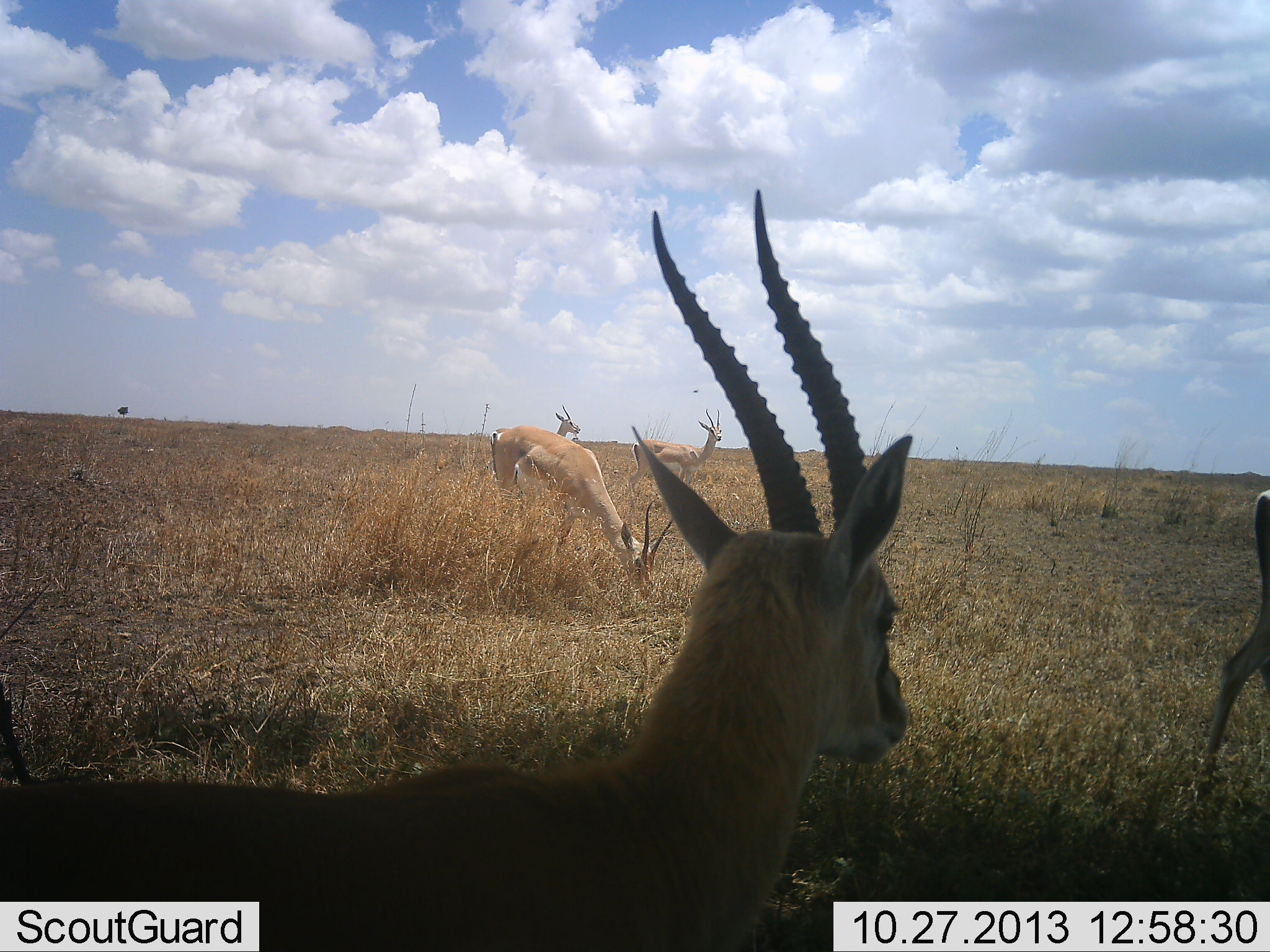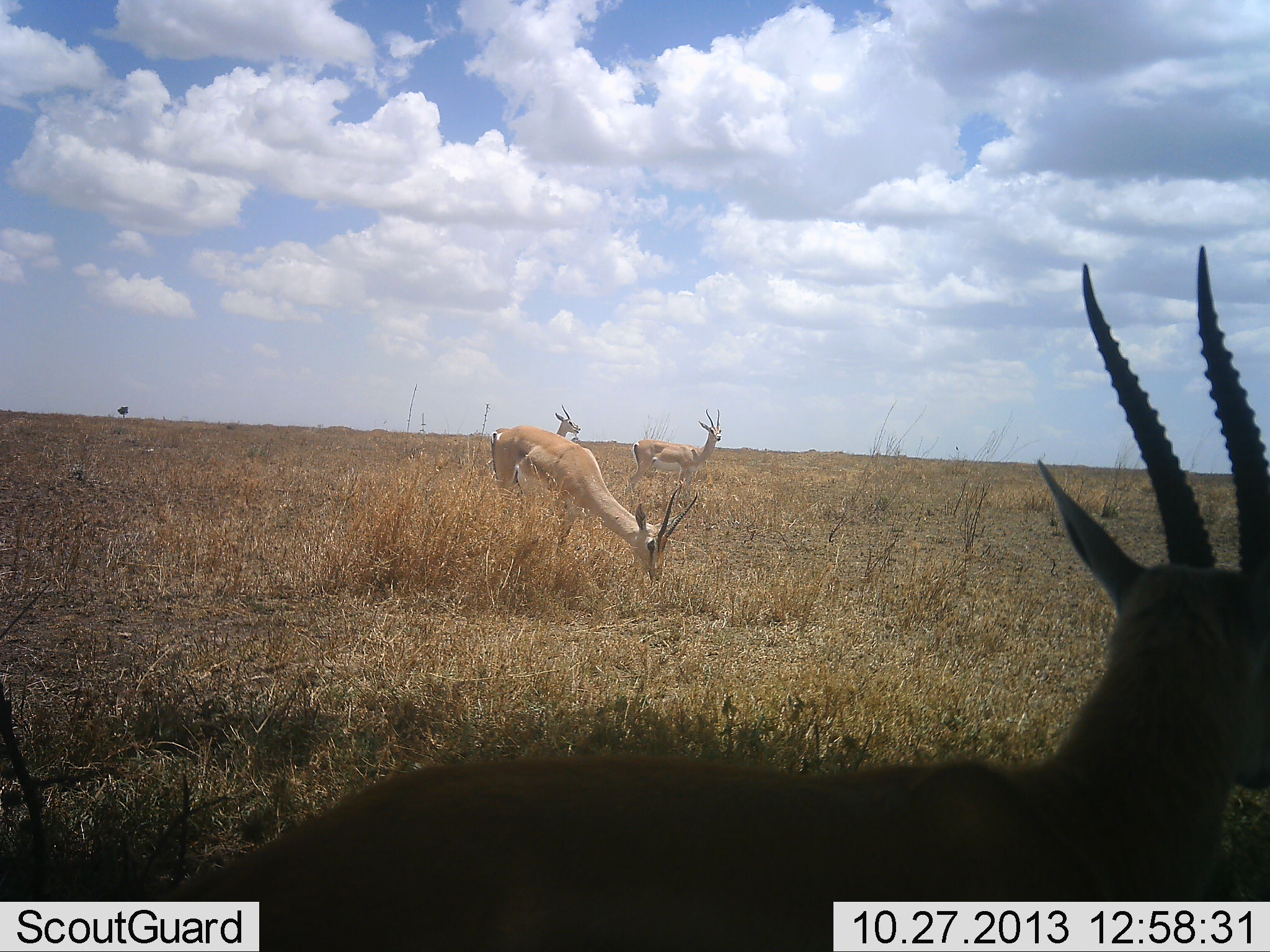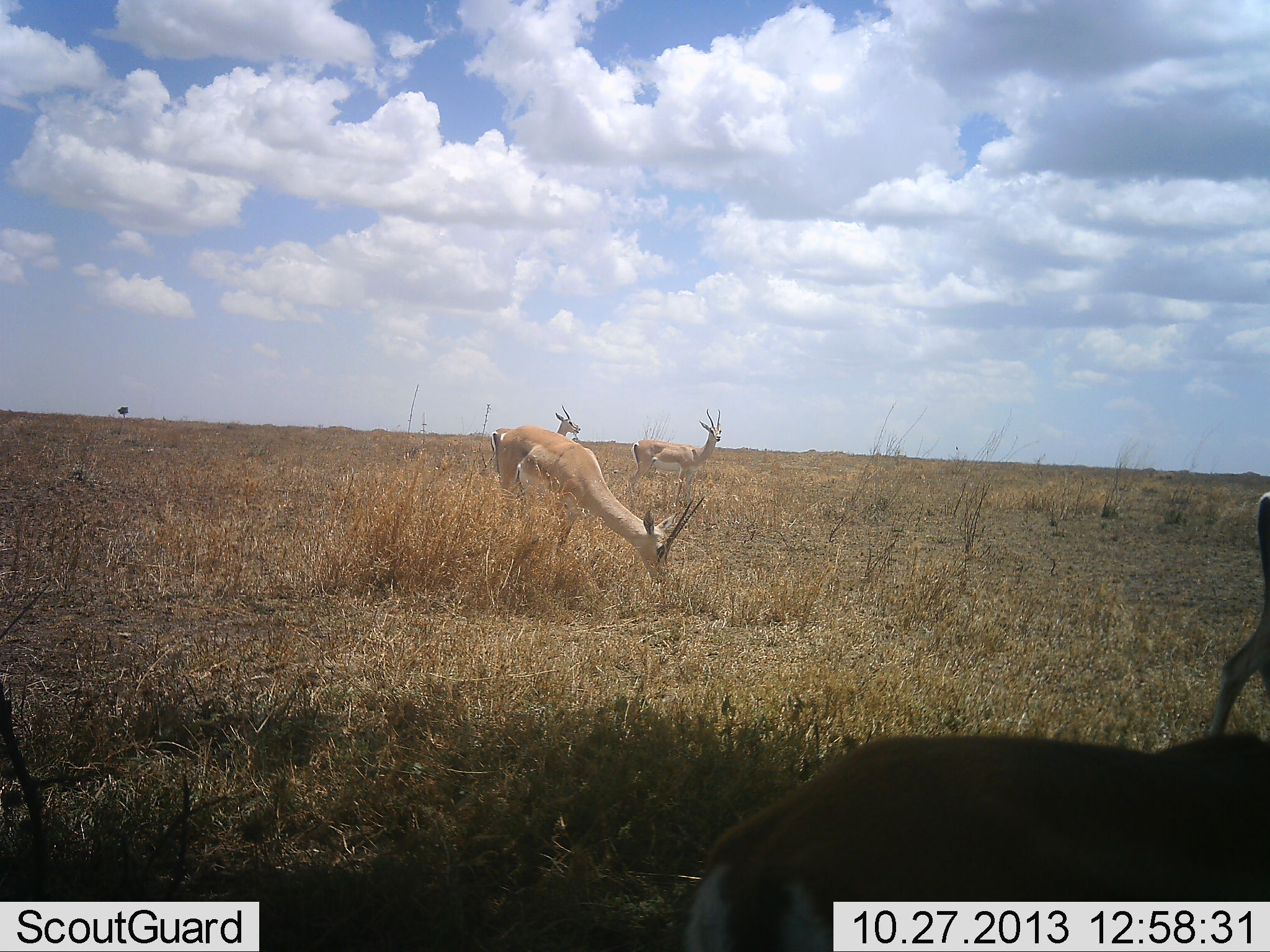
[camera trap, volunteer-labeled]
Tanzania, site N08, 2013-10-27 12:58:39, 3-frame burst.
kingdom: Animalia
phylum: Chordata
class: Mammalia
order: Artiodactyla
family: Bovidae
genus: Nanger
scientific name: Nanger granti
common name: grant's gazelle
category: gazellegrants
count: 5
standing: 75%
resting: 5%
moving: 35%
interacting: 0%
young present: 0%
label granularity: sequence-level